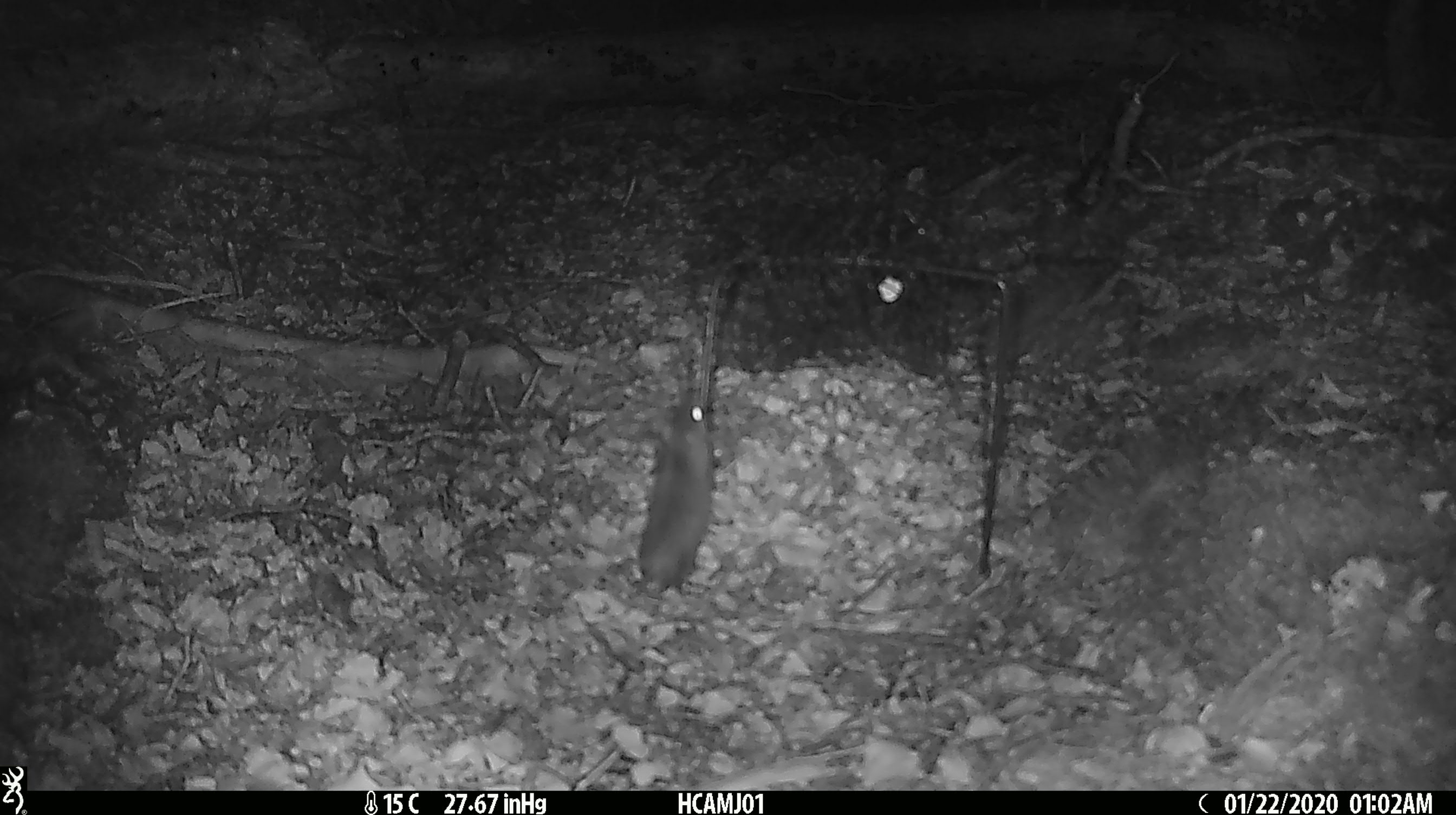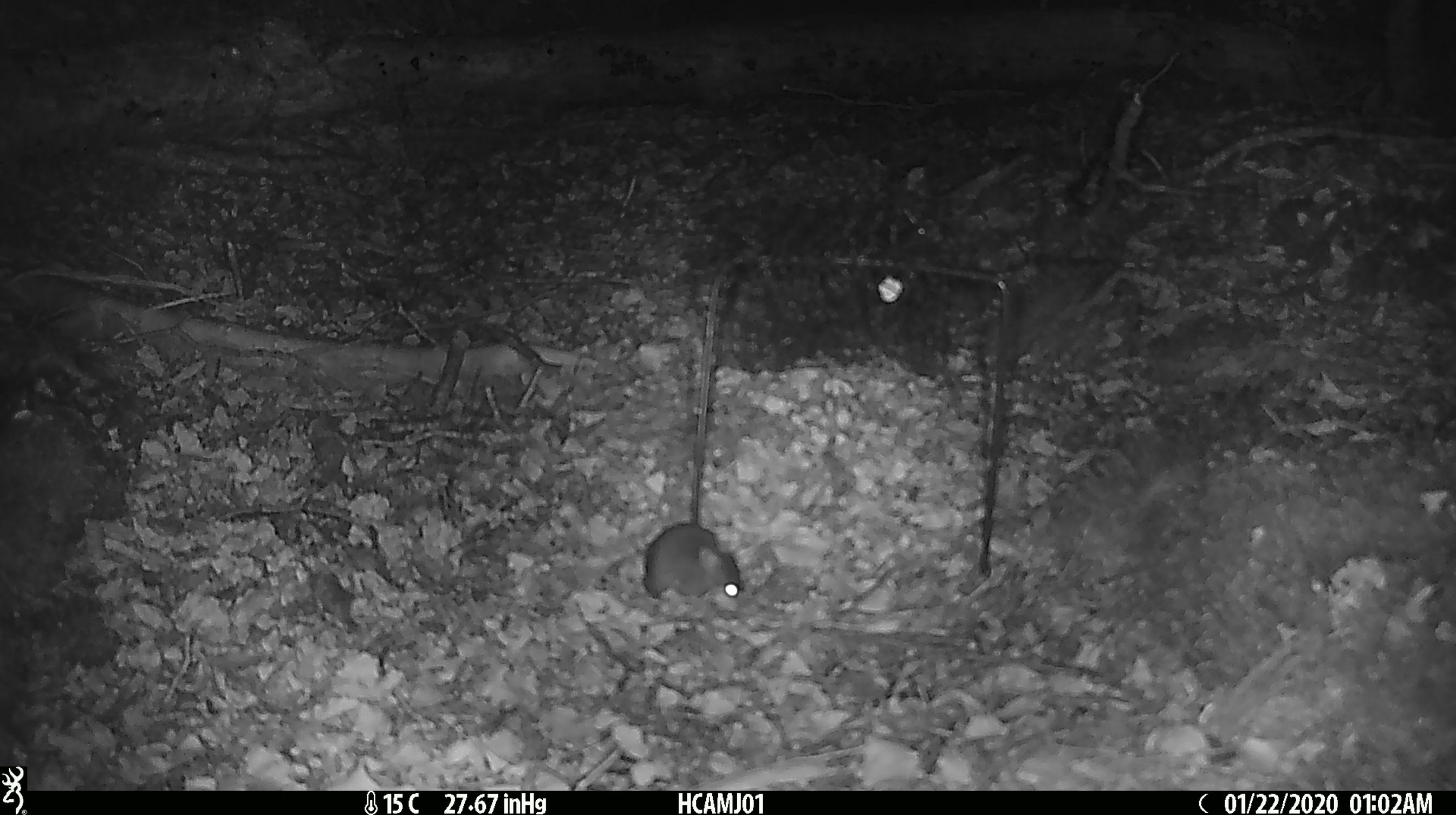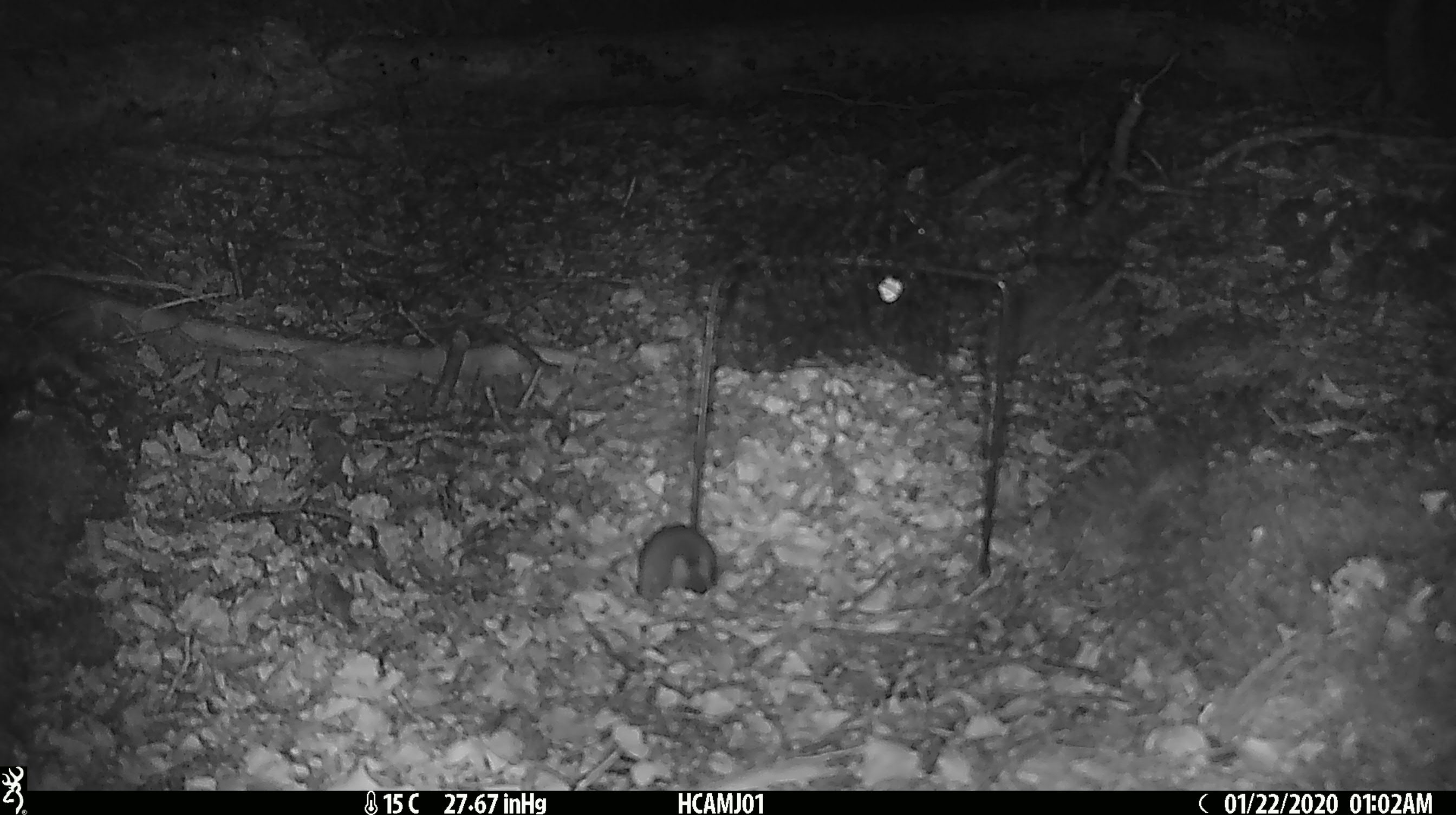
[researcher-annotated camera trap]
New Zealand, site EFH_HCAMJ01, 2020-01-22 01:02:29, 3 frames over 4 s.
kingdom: Animalia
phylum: Chordata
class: Mammalia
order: Rodentia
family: Muridae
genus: Mus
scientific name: Mus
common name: mouse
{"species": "mouse (Mus)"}